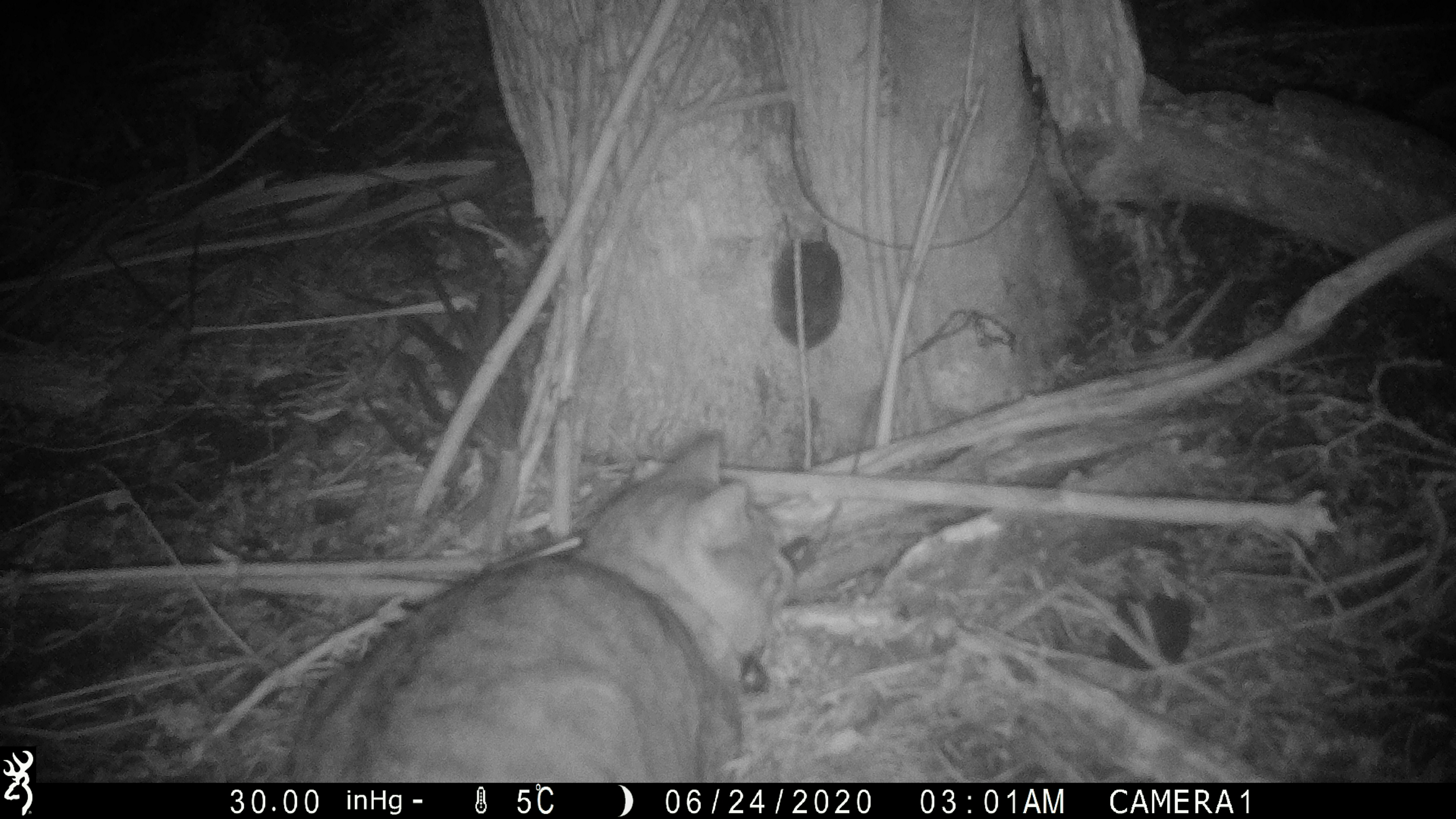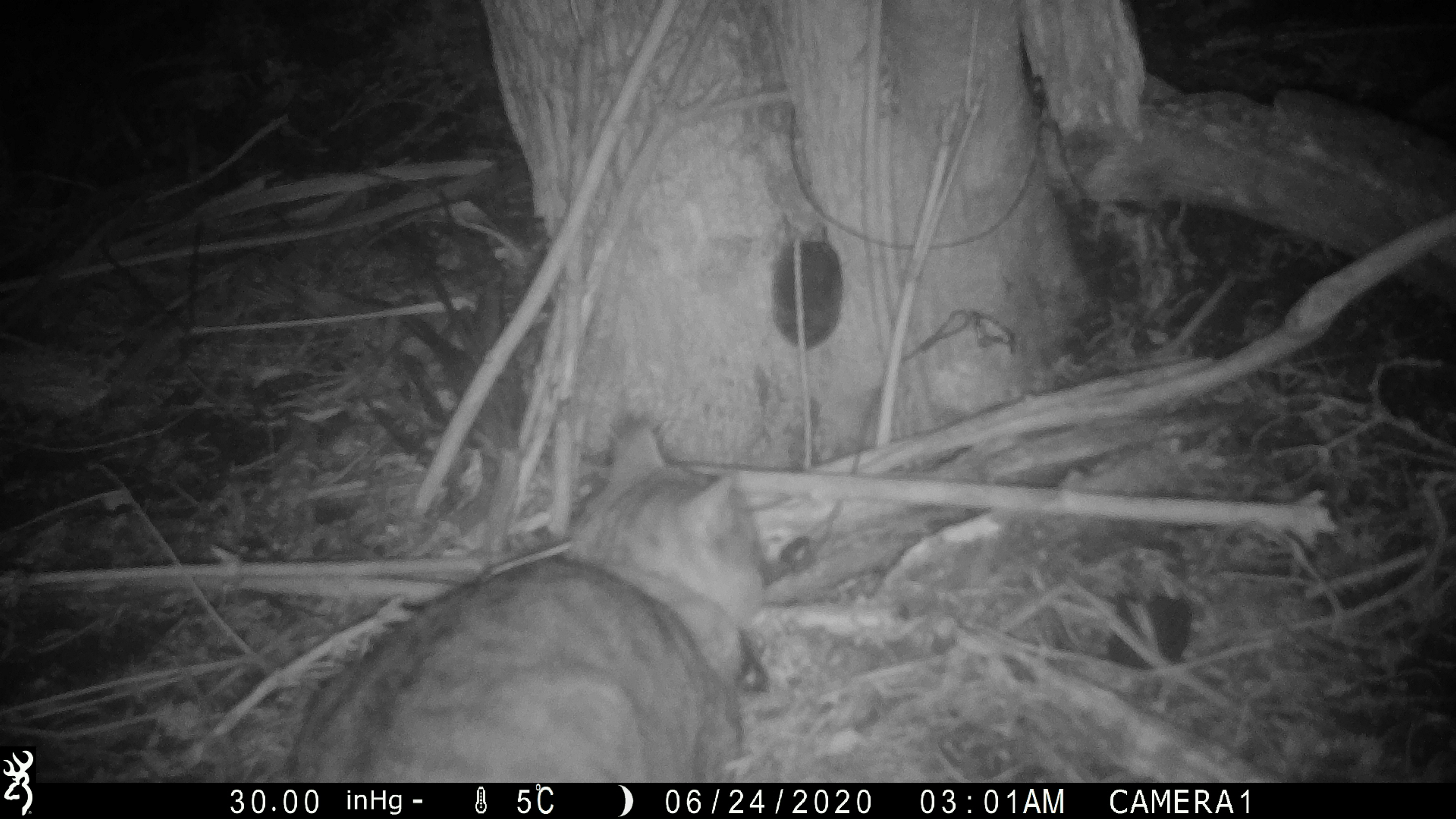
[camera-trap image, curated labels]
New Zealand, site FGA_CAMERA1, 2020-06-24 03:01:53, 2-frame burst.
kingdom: Animalia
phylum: Chordata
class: Mammalia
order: Carnivora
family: Felidae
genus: Felis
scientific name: Felis catus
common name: domestic cat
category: cat